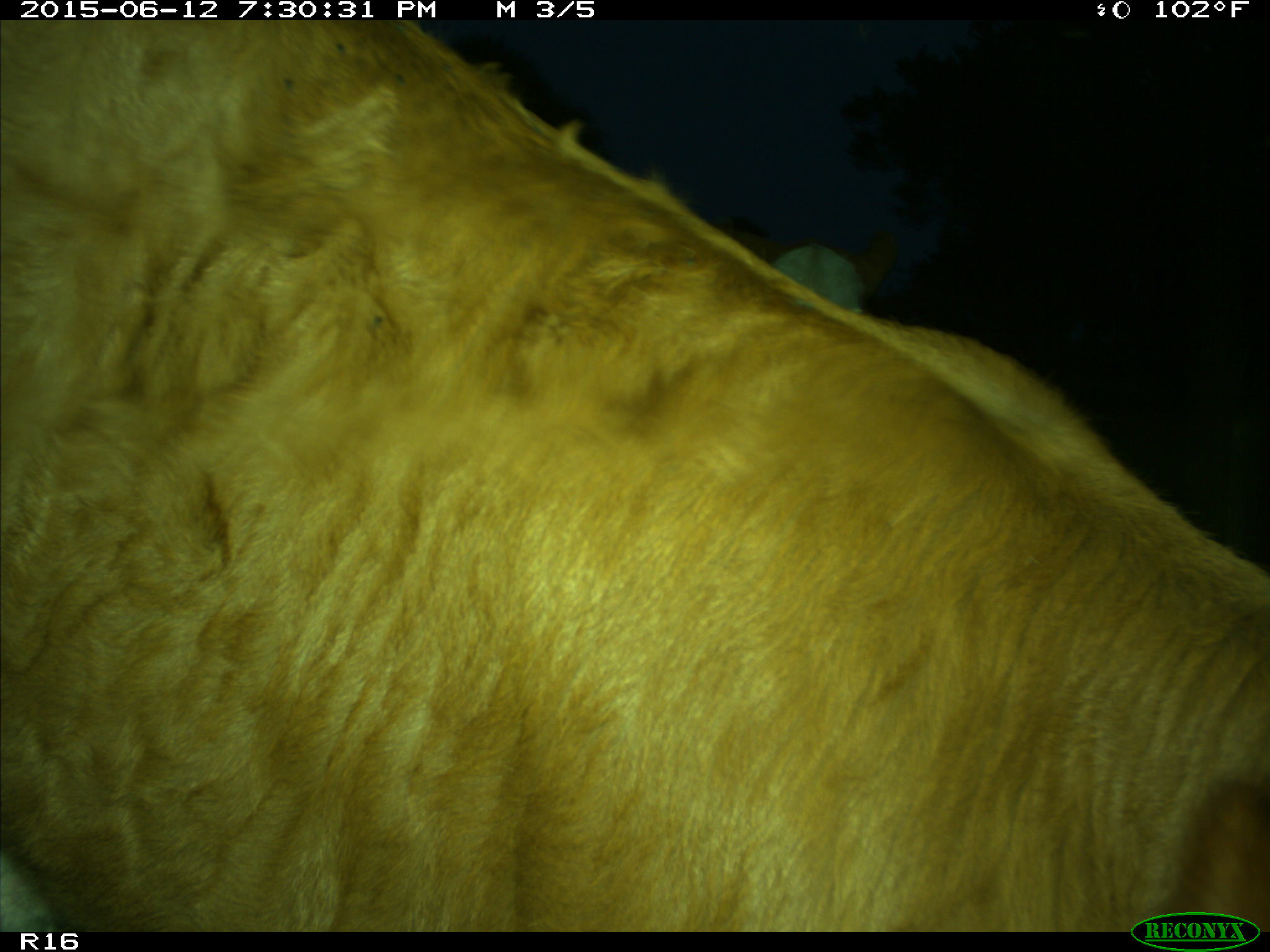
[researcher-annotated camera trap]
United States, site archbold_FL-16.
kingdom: Animalia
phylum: Chordata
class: Mammalia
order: Artiodactyla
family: Bovidae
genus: Bos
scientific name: Bos taurus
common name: domestic cow